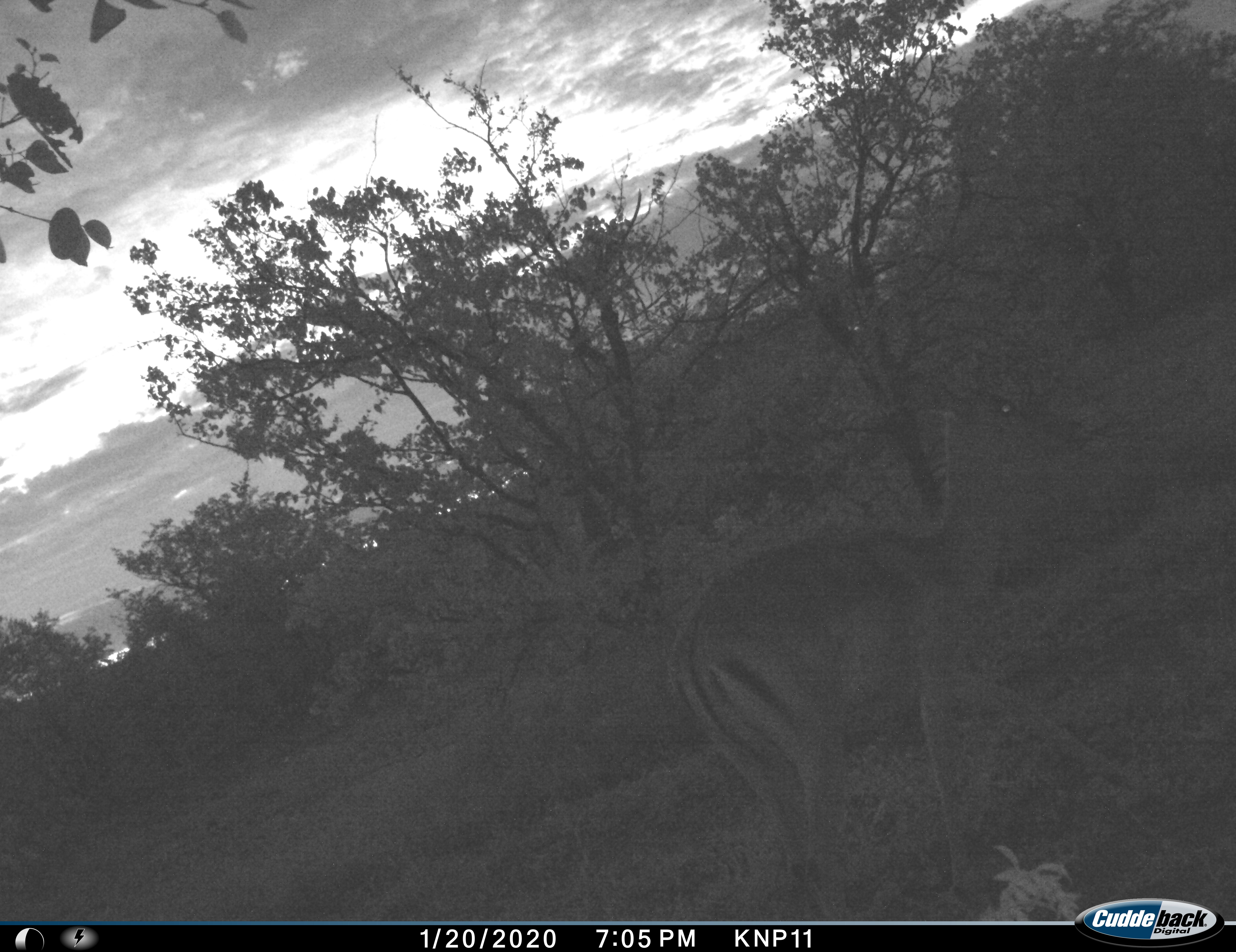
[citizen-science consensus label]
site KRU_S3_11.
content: unidentified animal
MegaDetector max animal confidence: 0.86